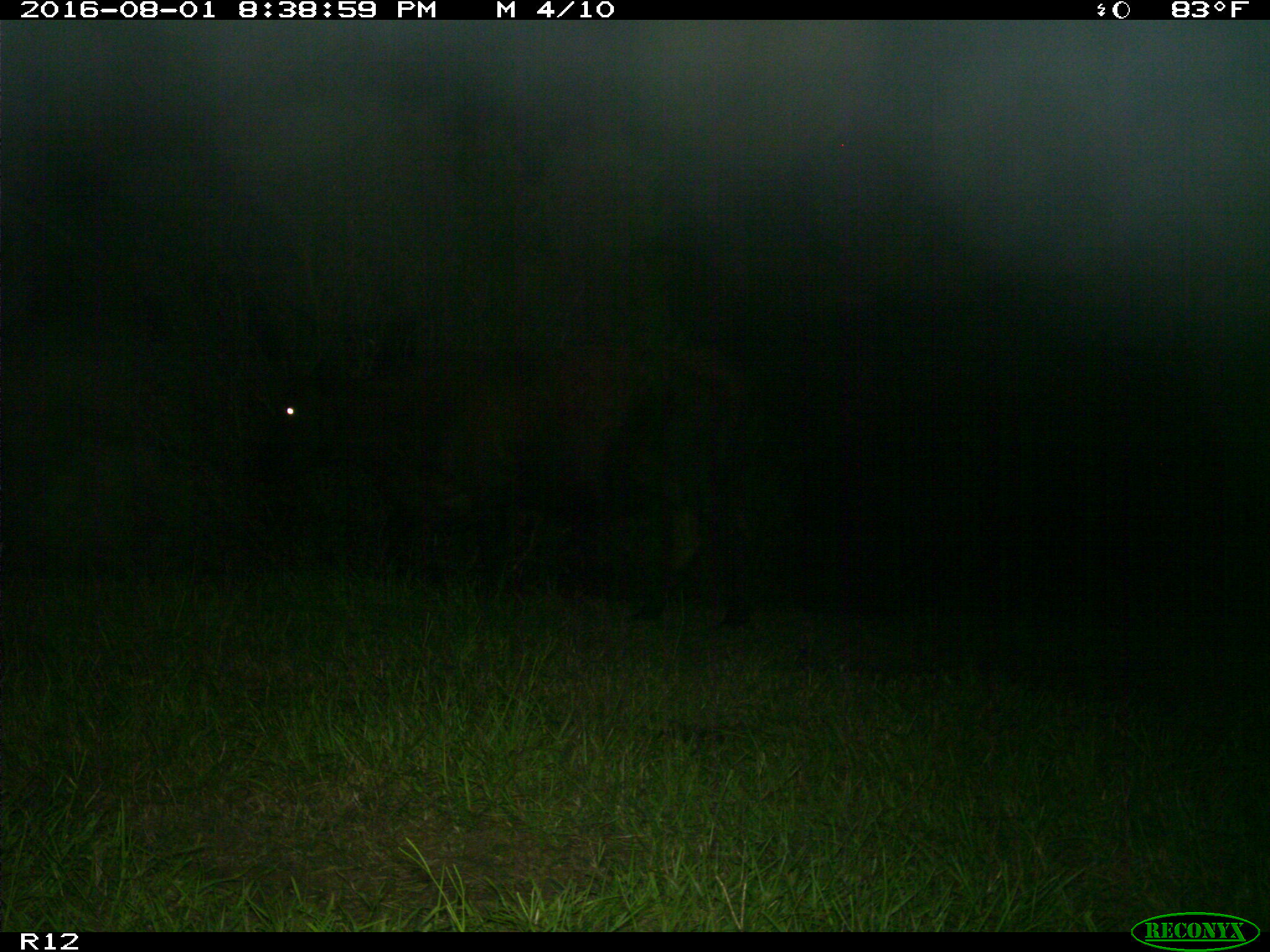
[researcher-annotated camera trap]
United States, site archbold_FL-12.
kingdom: Animalia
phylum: Chordata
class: Mammalia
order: Artiodactyla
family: Bovidae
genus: Bos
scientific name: Bos taurus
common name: domestic cow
Bos taurus (domestic cow).